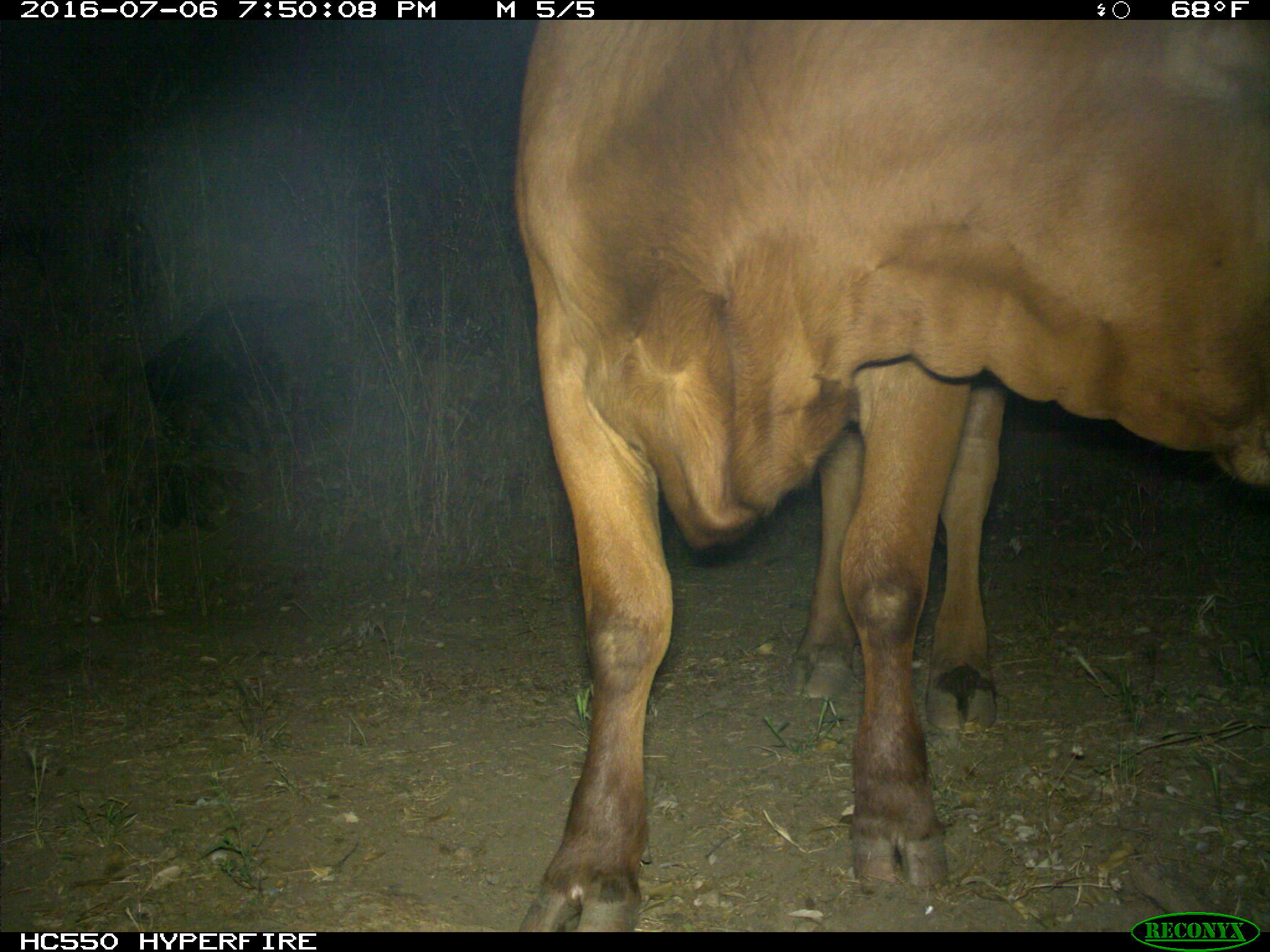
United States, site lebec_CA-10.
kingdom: Animalia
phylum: Chordata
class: Mammalia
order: Artiodactyla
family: Bovidae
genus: Bos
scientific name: Bos taurus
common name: domestic cow